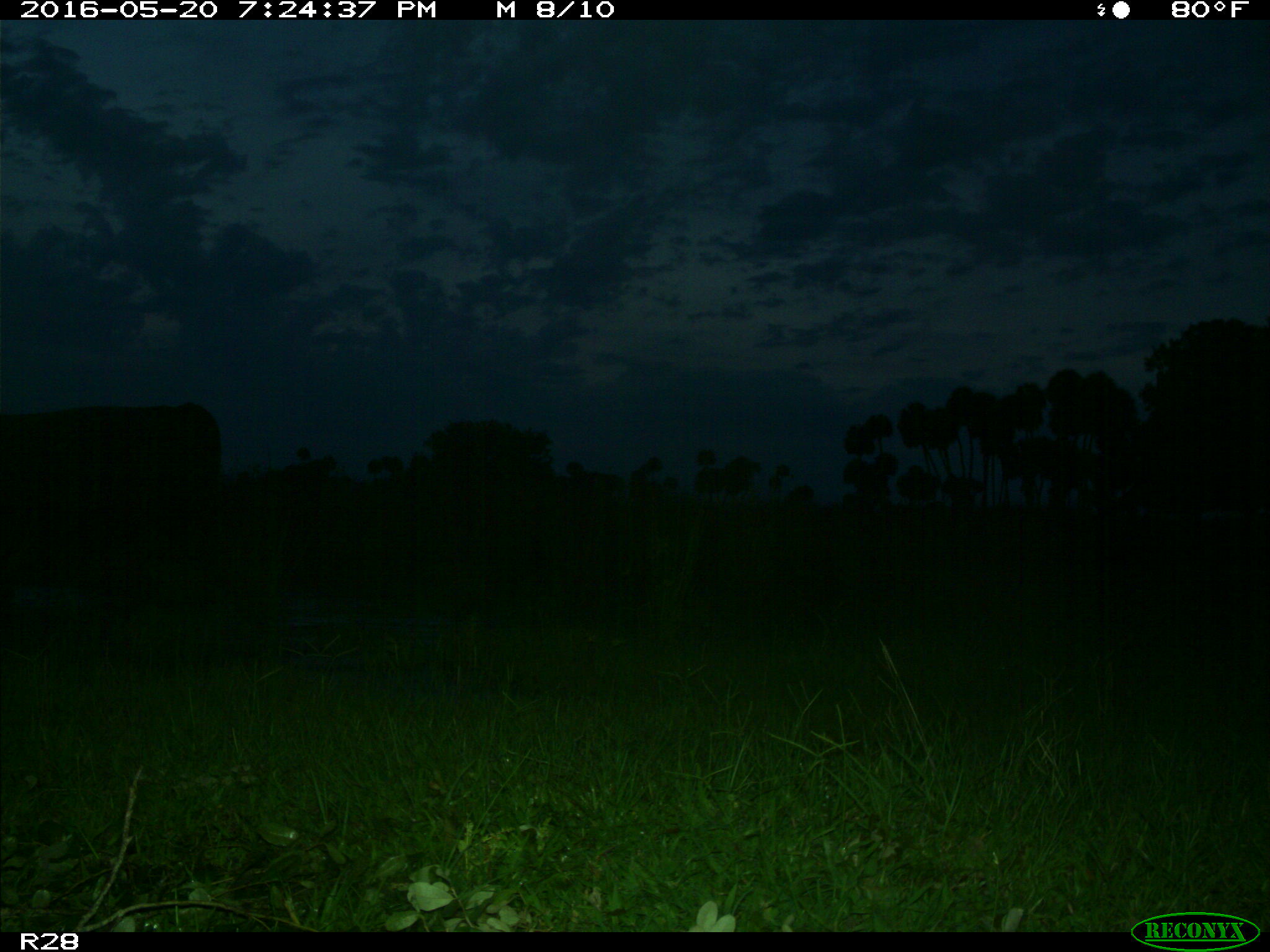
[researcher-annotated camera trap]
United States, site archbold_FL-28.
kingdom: Animalia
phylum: Chordata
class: Mammalia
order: Artiodactyla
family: Bovidae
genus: Bos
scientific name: Bos taurus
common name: domestic cow